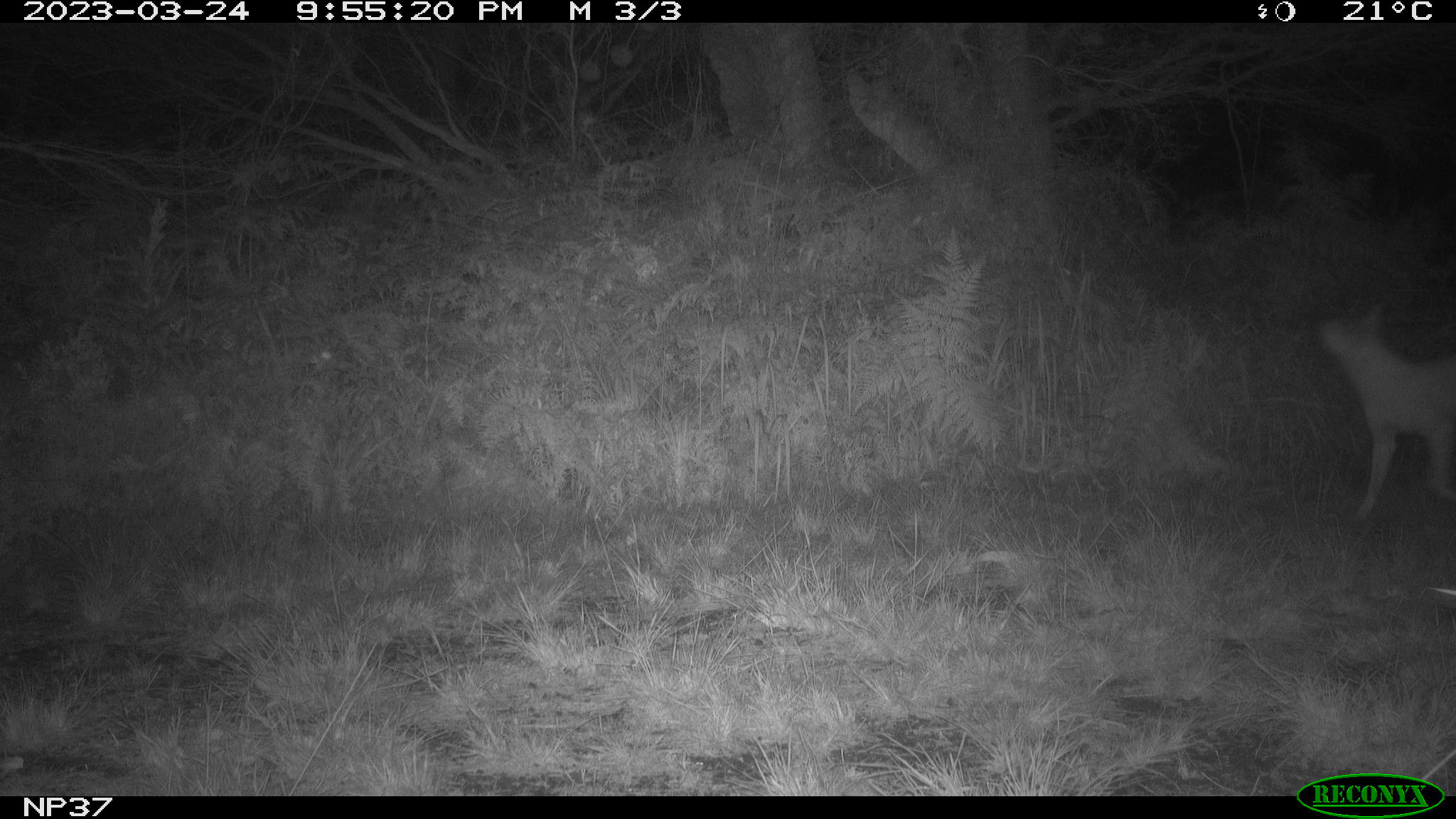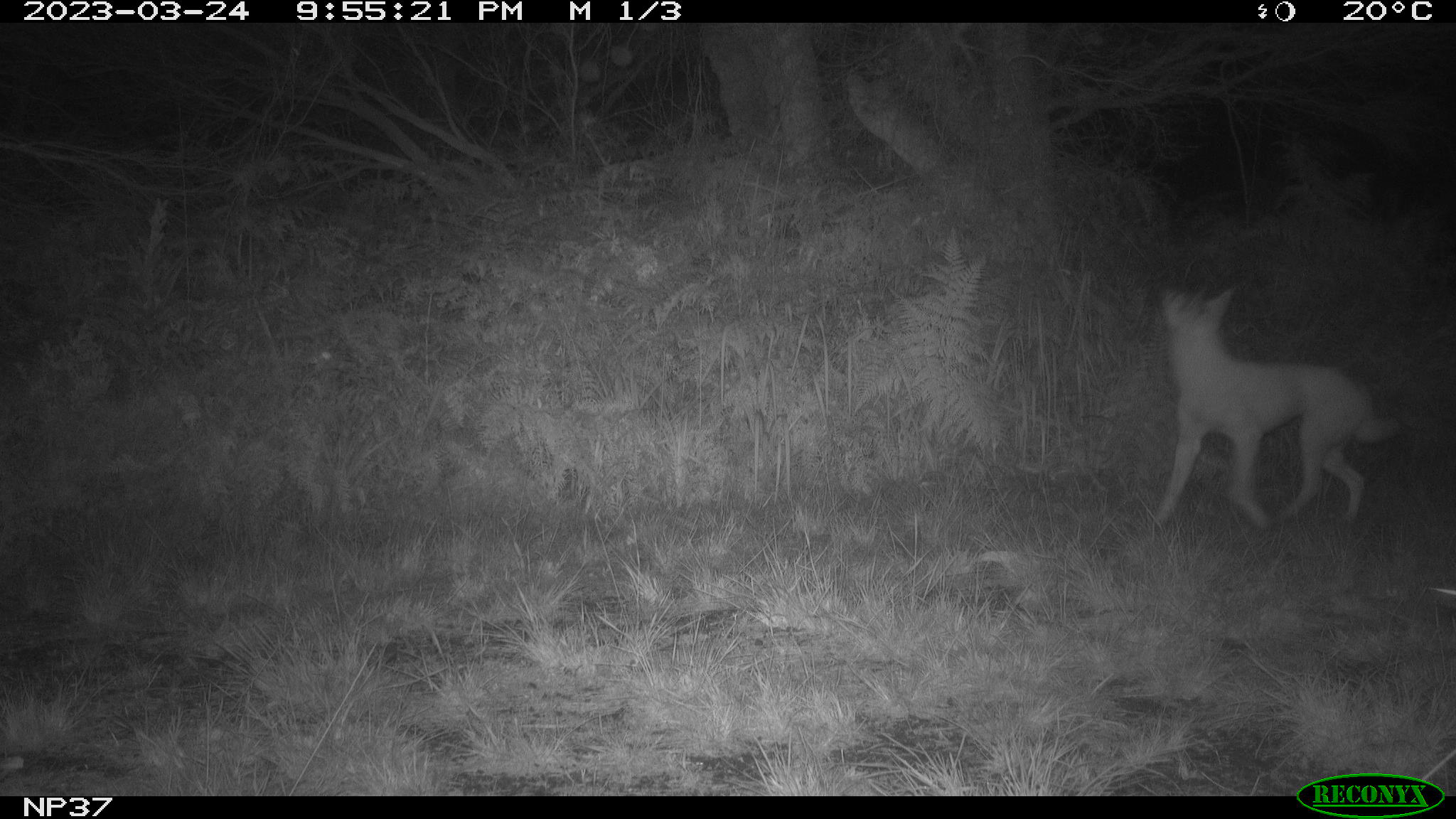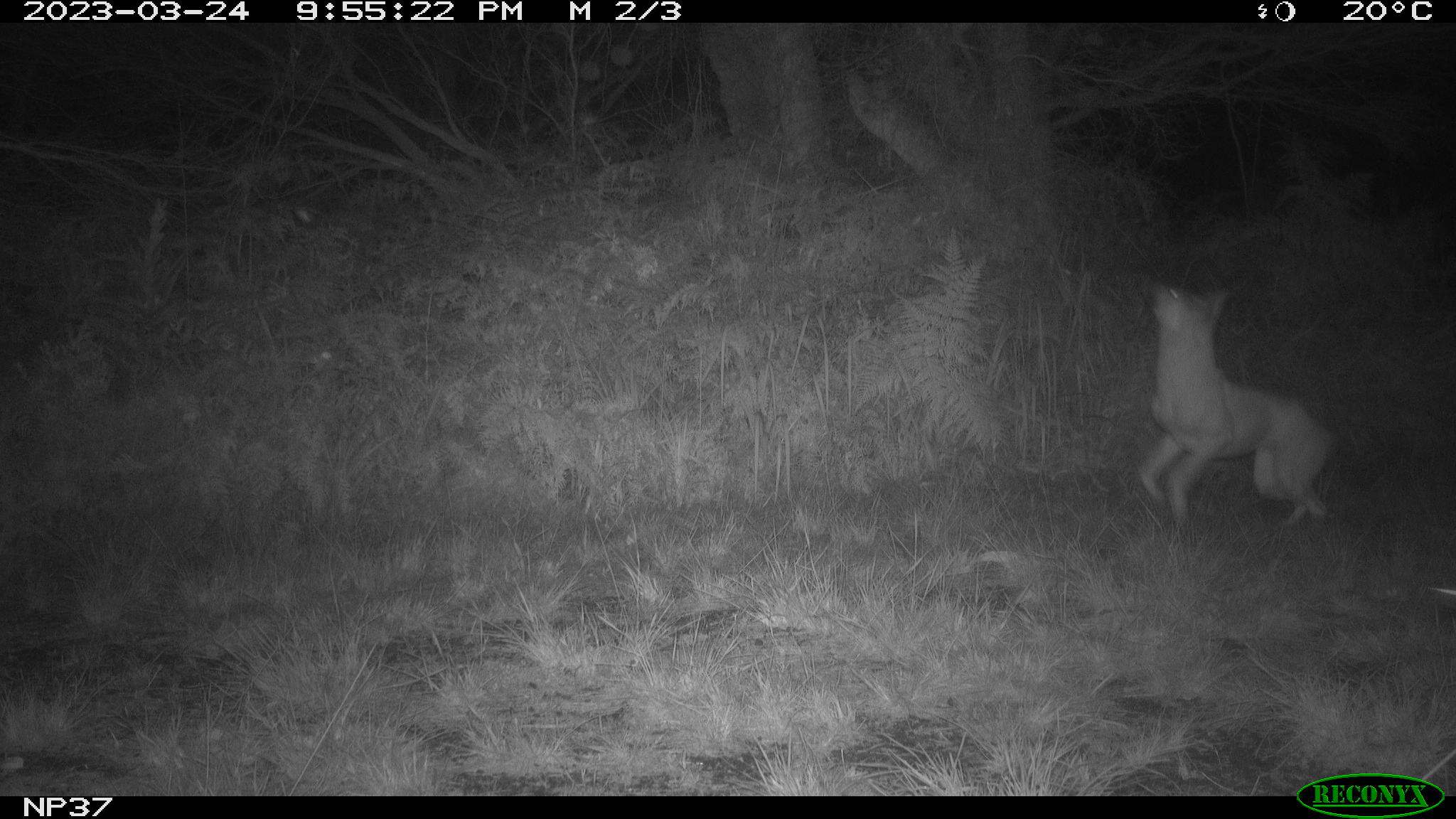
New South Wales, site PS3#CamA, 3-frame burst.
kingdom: Animalia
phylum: Chordata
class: Mammalia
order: Carnivora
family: Canidae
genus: Canis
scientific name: Canis familiaris dingo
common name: dingo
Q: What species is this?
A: Dingo (Canis familiaris dingo).